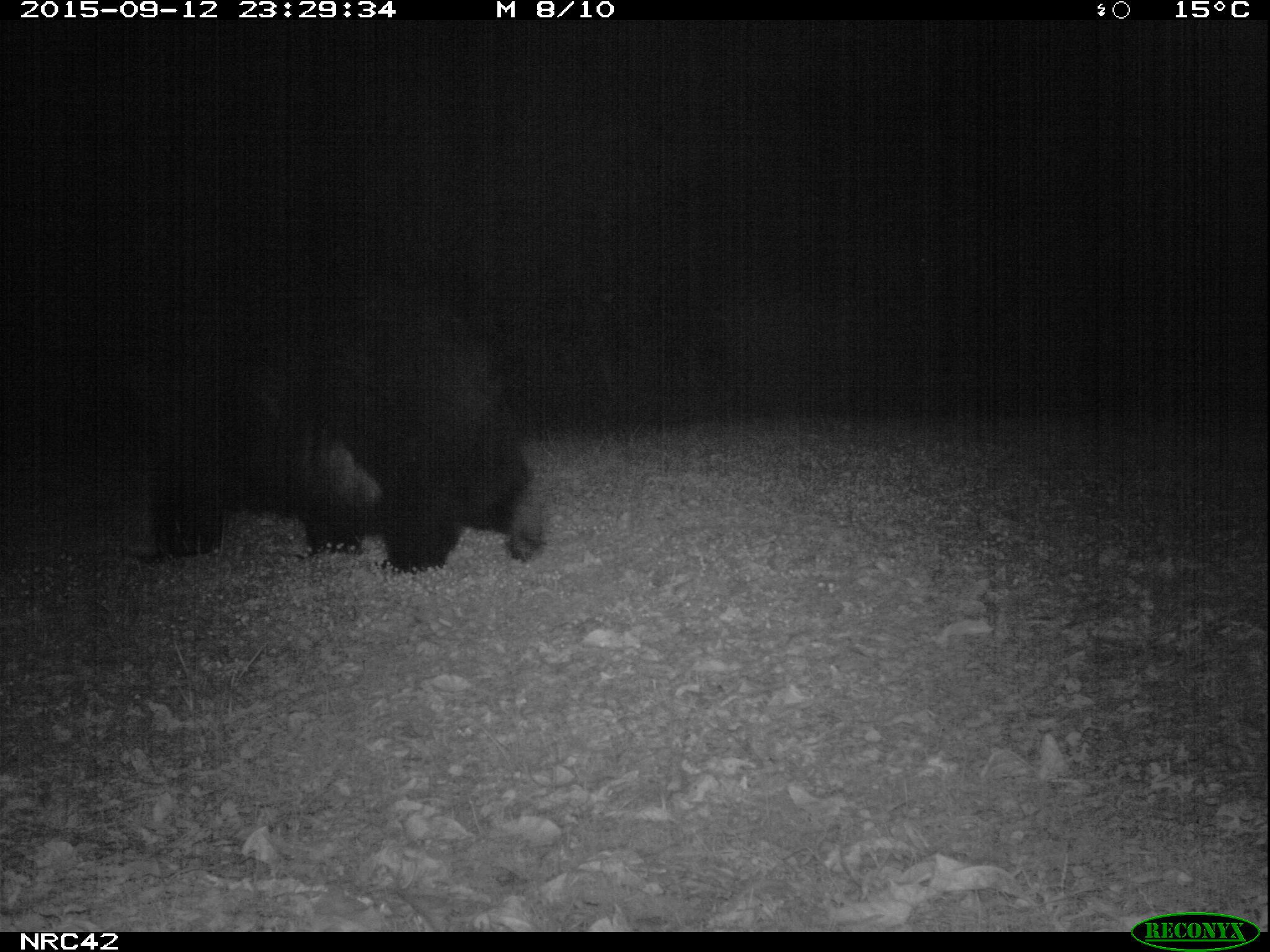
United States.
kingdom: Animalia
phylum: Chordata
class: Mammalia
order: Carnivora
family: Ursidae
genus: Ursus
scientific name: Ursus americanus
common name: american black bear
American Black Bear (Ursus americanus).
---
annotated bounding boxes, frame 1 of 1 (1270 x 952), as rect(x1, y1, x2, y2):
American Black Bear: rect(101, 303, 554, 575)